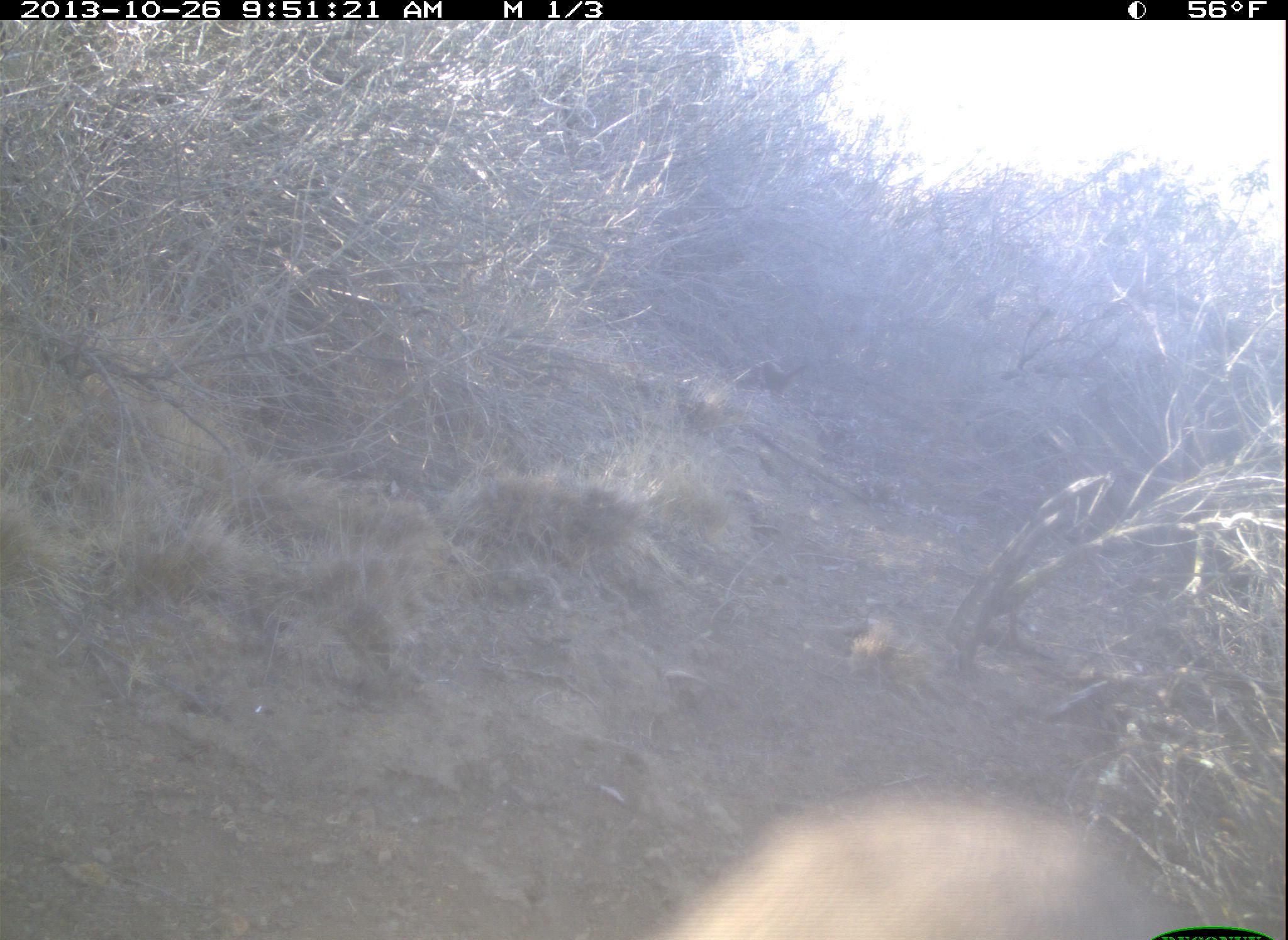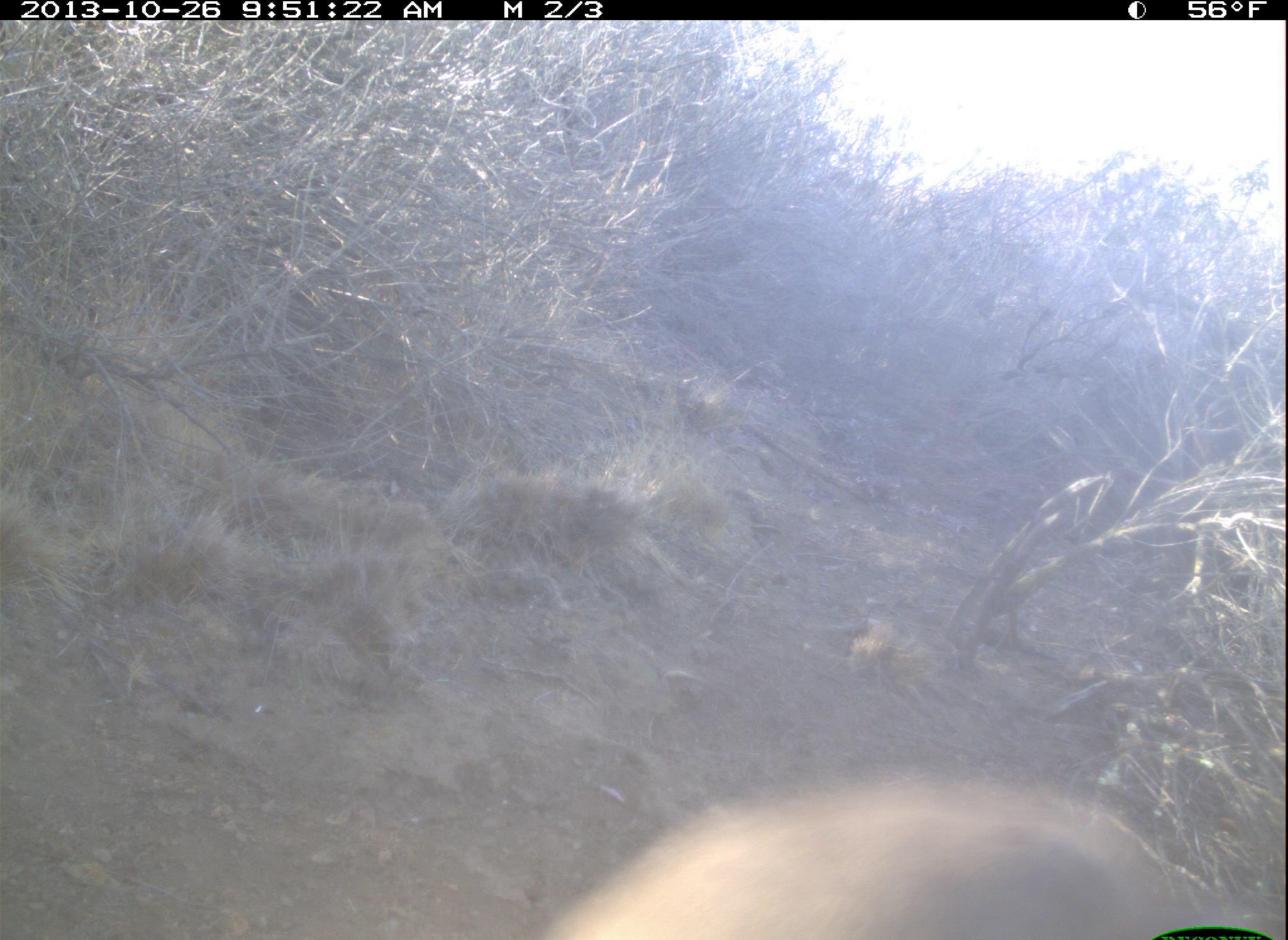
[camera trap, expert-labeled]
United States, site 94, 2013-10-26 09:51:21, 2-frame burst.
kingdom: Animalia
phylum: Chordata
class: Aves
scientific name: Aves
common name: bird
Bird (Aves).